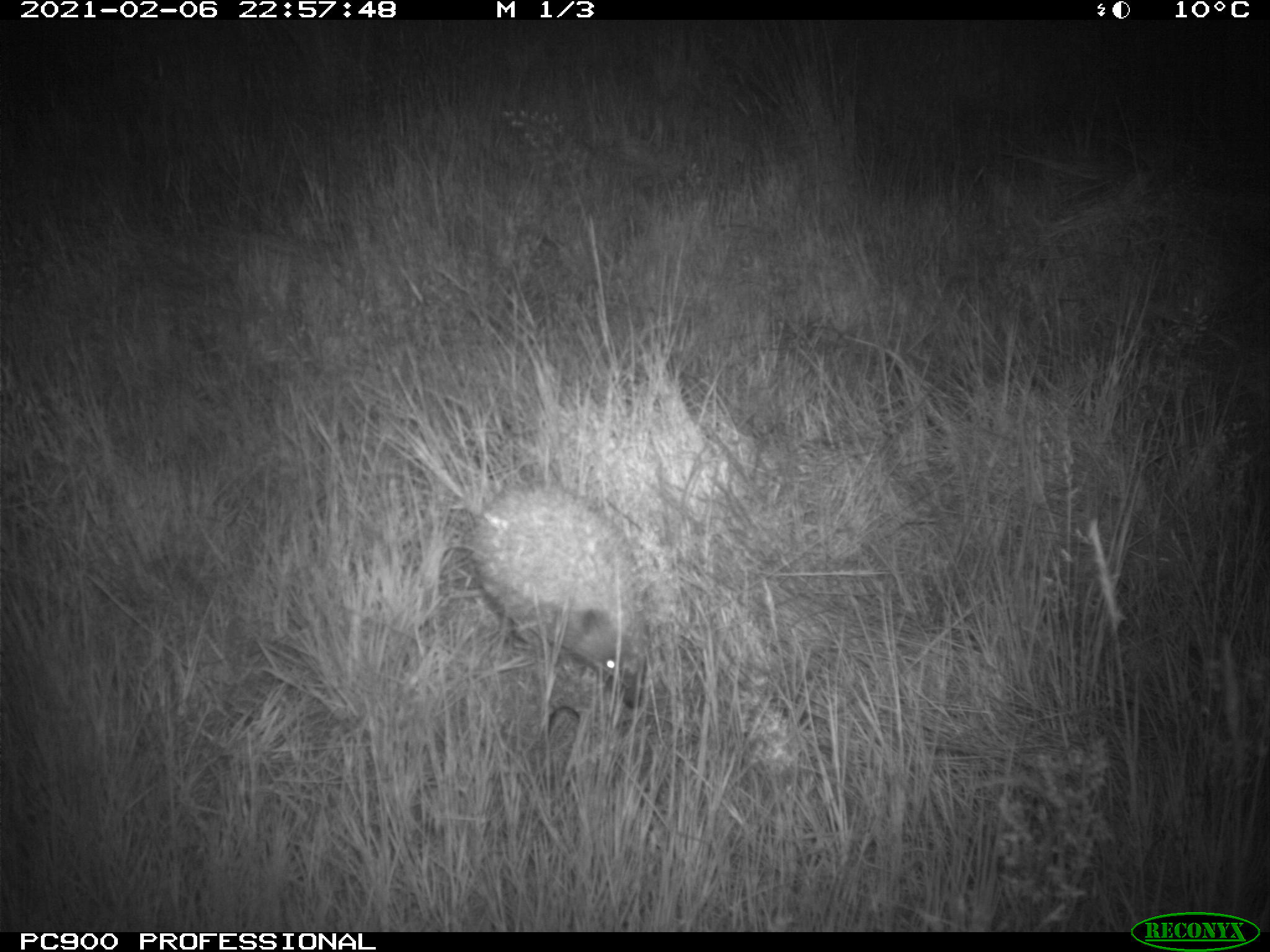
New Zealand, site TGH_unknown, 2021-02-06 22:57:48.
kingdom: Animalia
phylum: Chordata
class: Mammalia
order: Eulipotyphla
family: Erinaceidae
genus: Erinaceus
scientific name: Erinaceus europaeus europaeus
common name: european hedgehog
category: hedgehog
Hedgehog (european hedgehog) (Erinaceus europaeus europaeus).